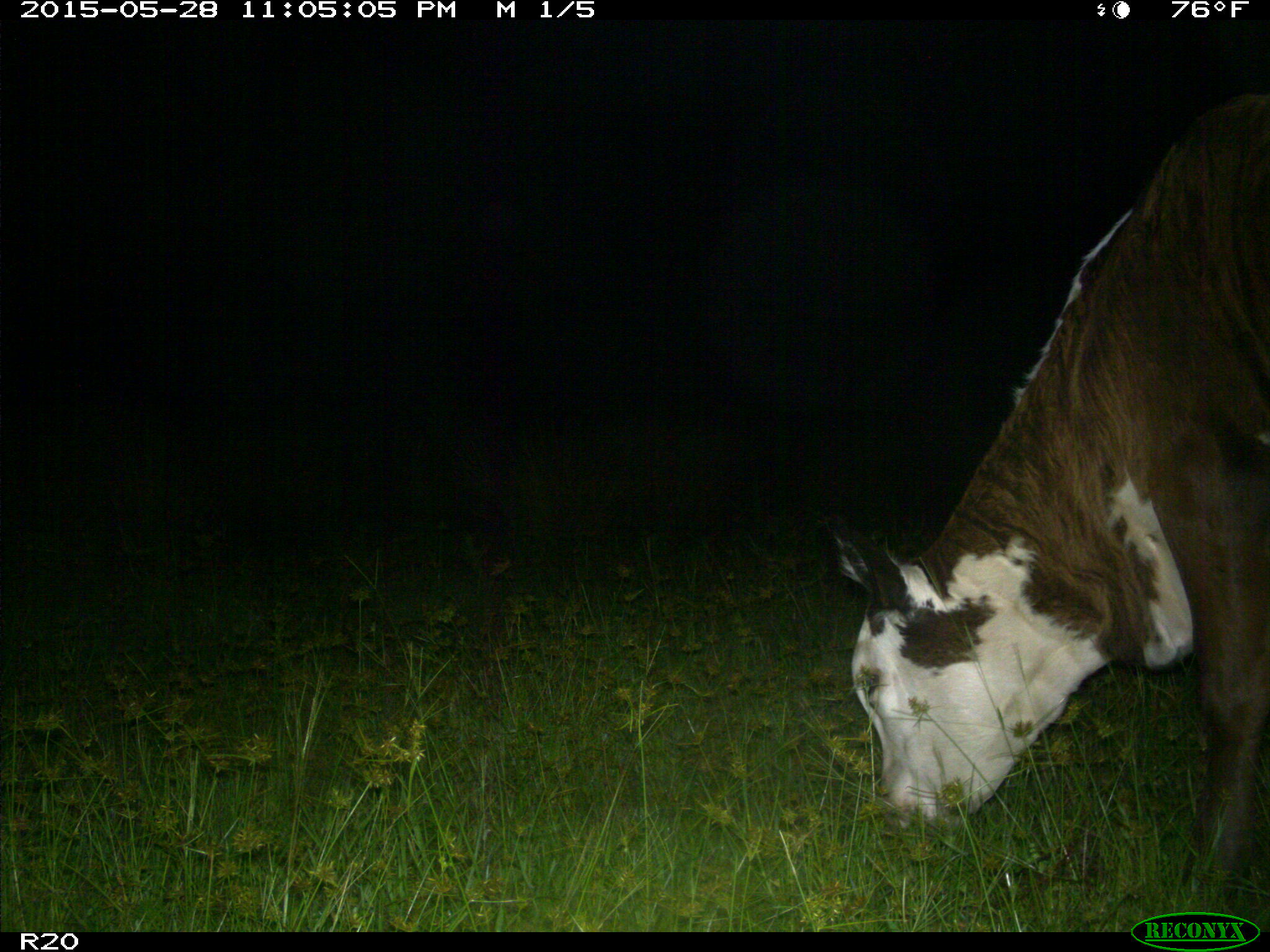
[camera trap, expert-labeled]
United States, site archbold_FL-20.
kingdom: Animalia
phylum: Chordata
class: Mammalia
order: Artiodactyla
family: Bovidae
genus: Bos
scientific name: Bos taurus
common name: domestic cow